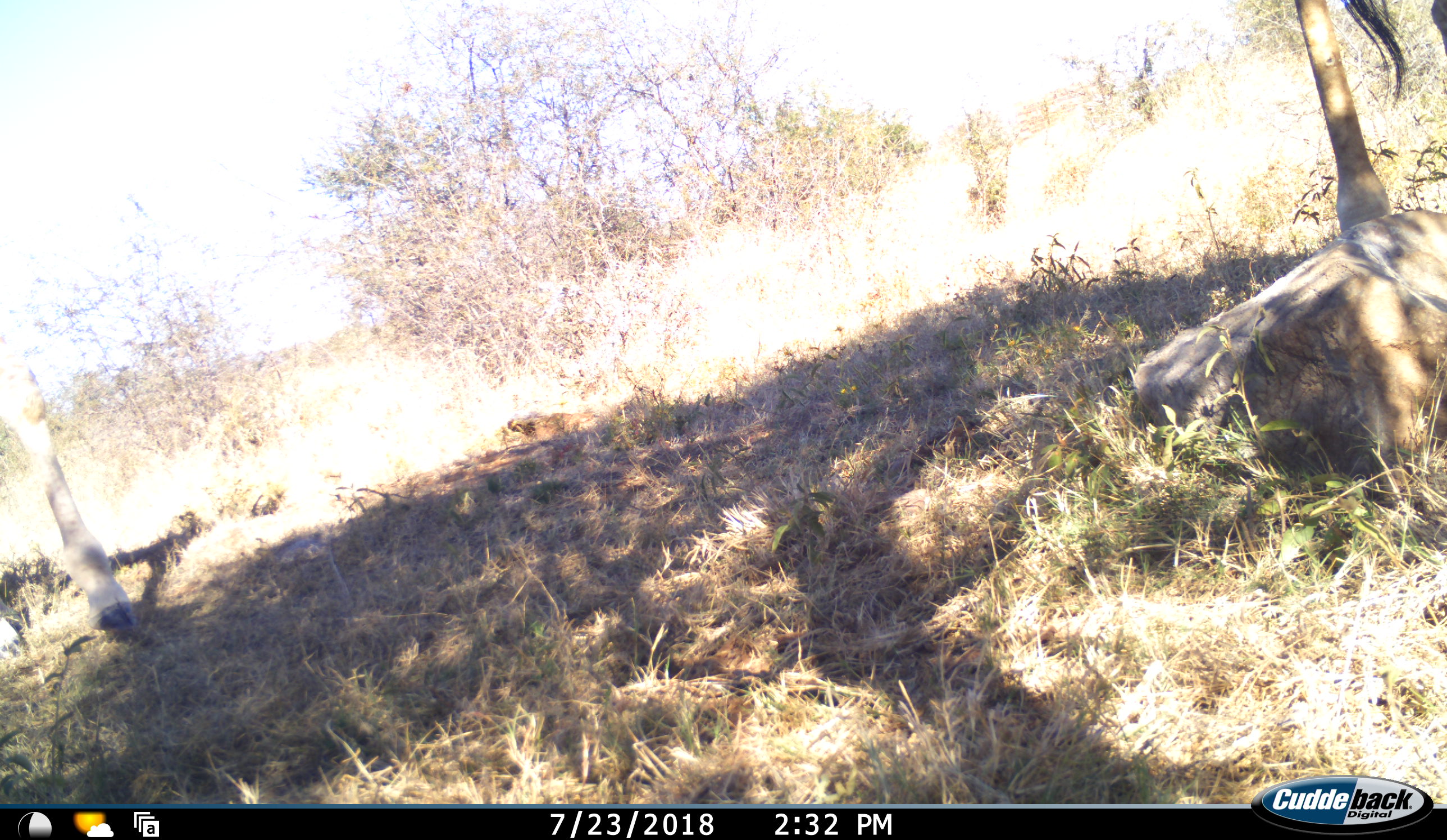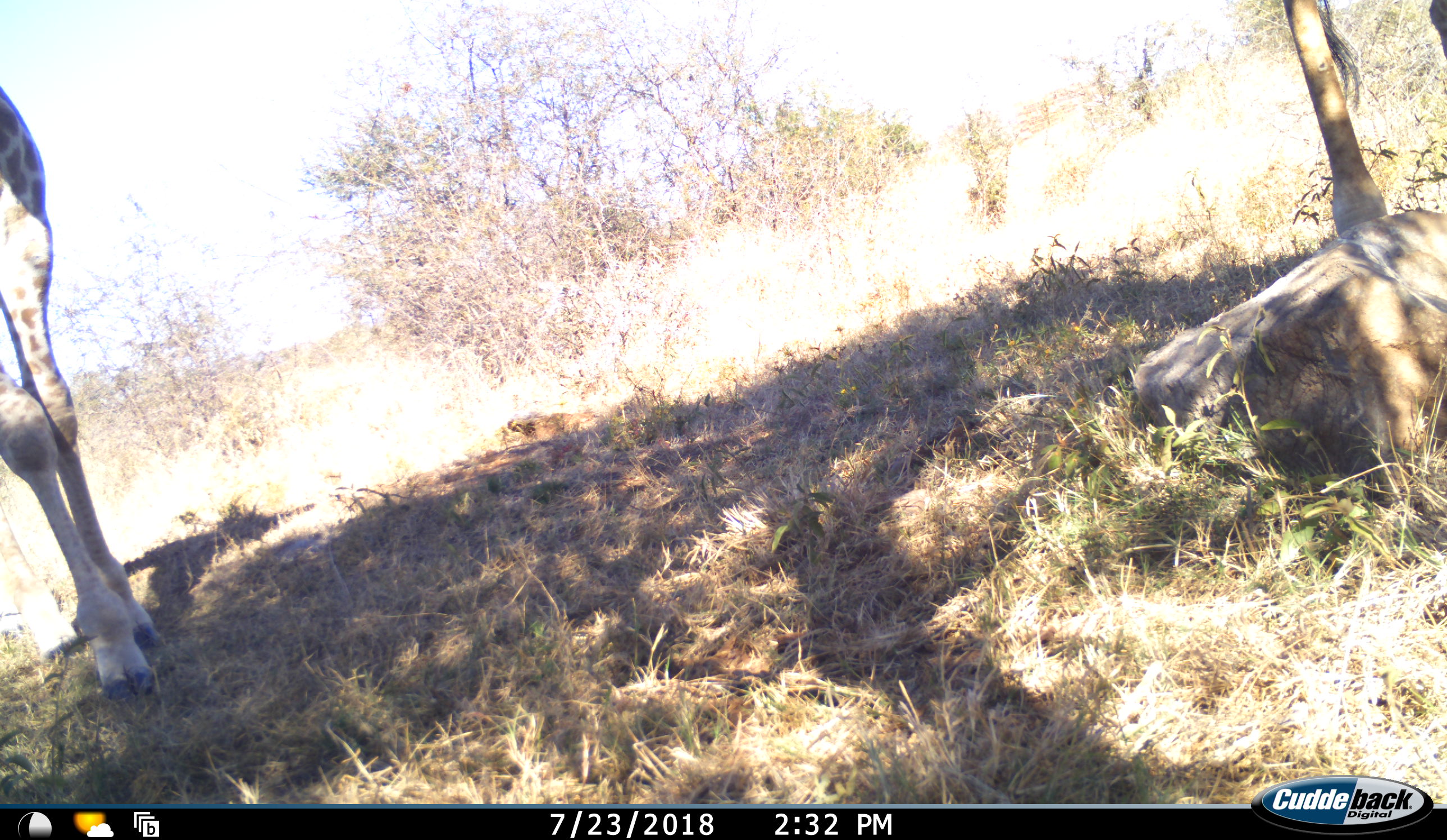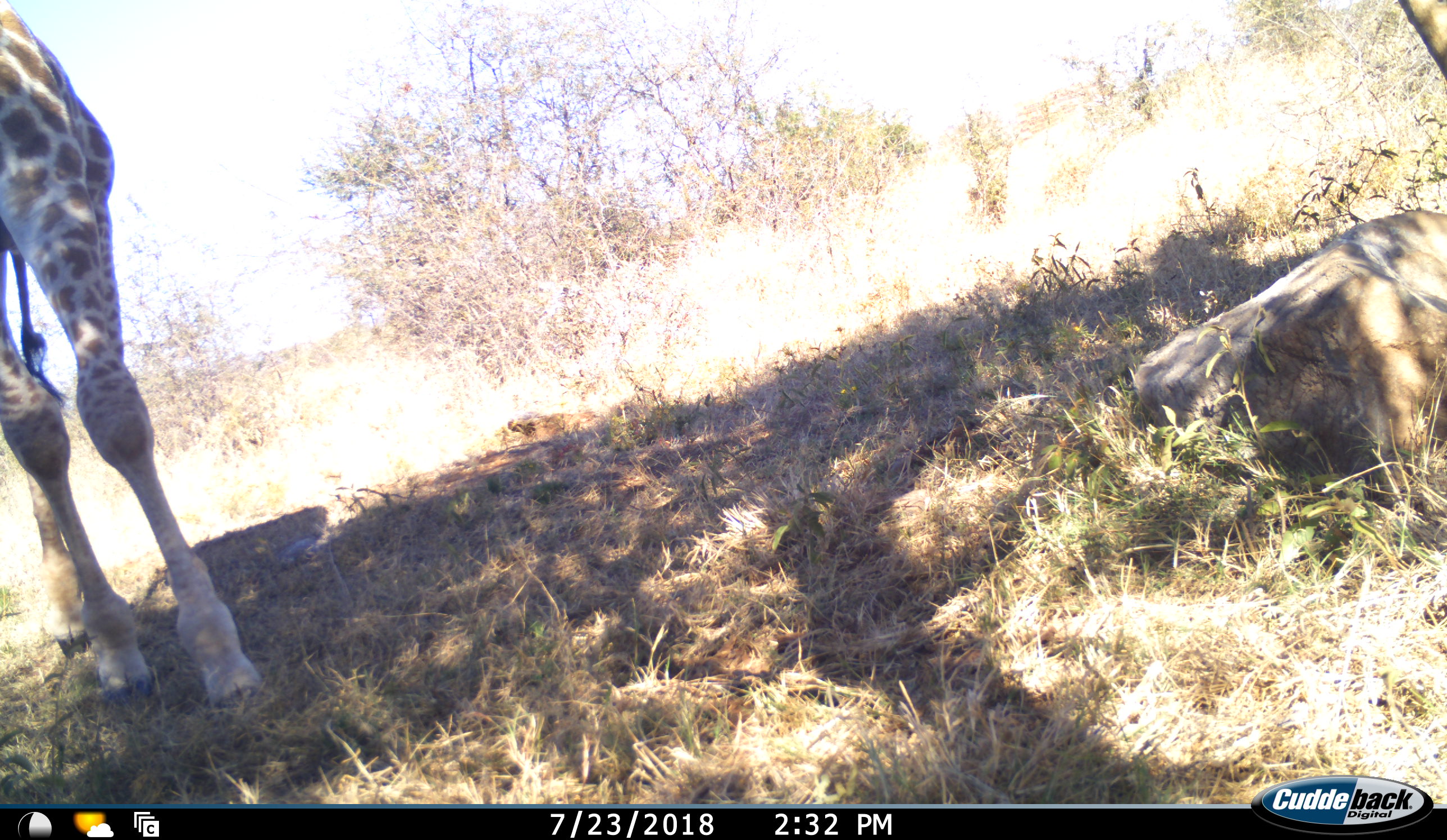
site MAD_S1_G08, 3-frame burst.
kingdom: Animalia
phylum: Chordata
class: Mammalia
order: Artiodactyla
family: Giraffidae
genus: Giraffa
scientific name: Giraffa camelopardalis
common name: giraffe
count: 2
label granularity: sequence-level